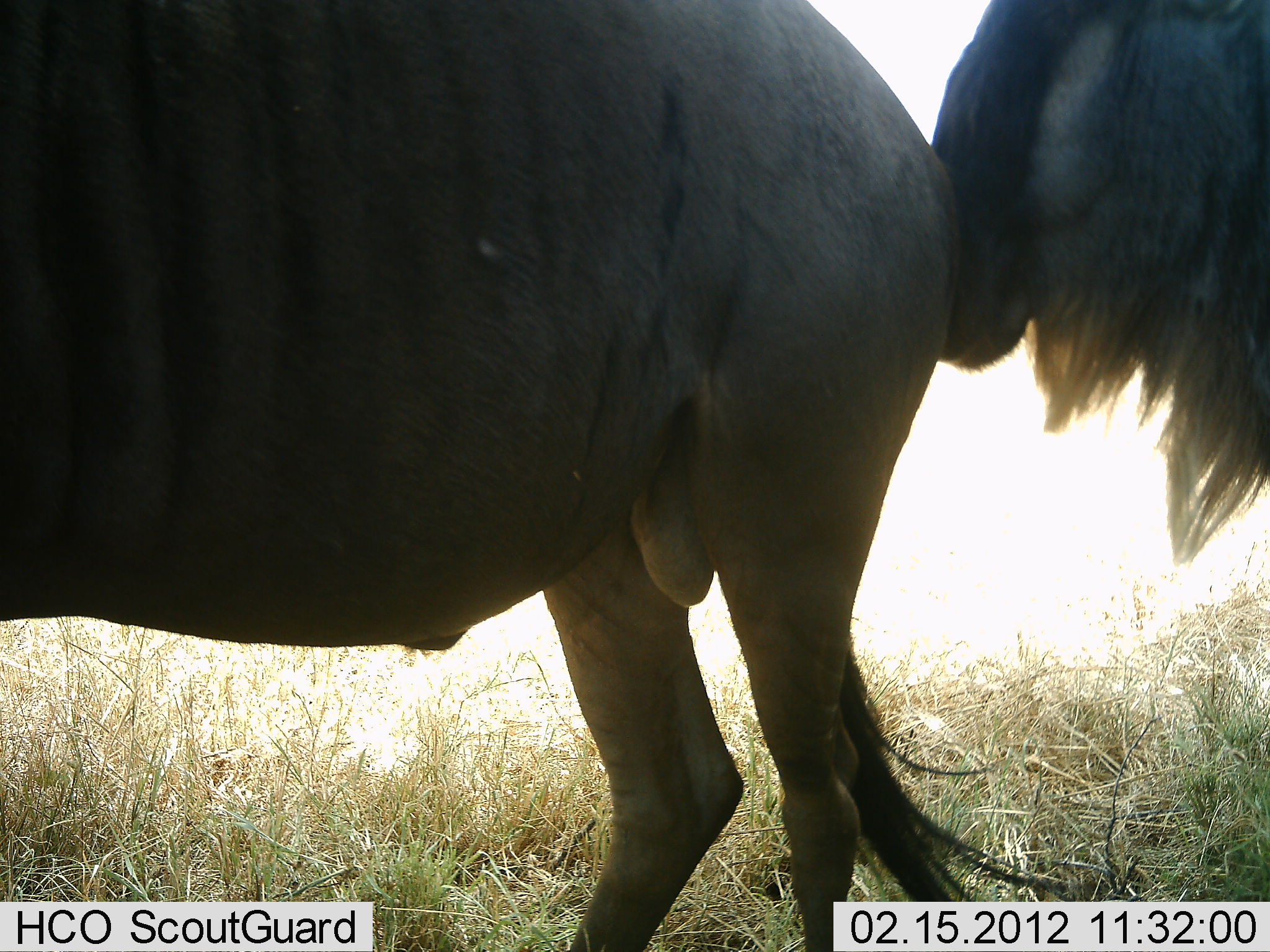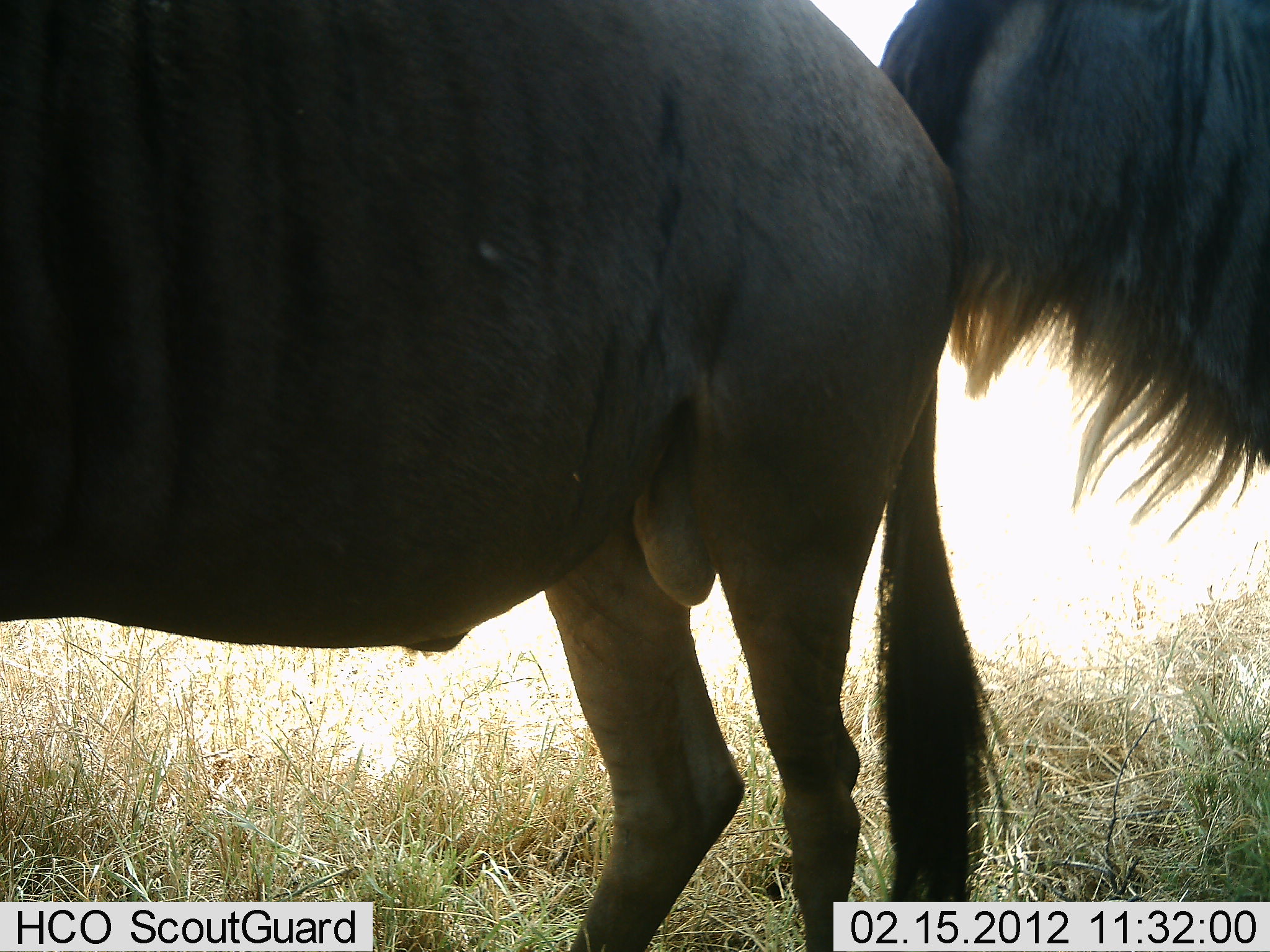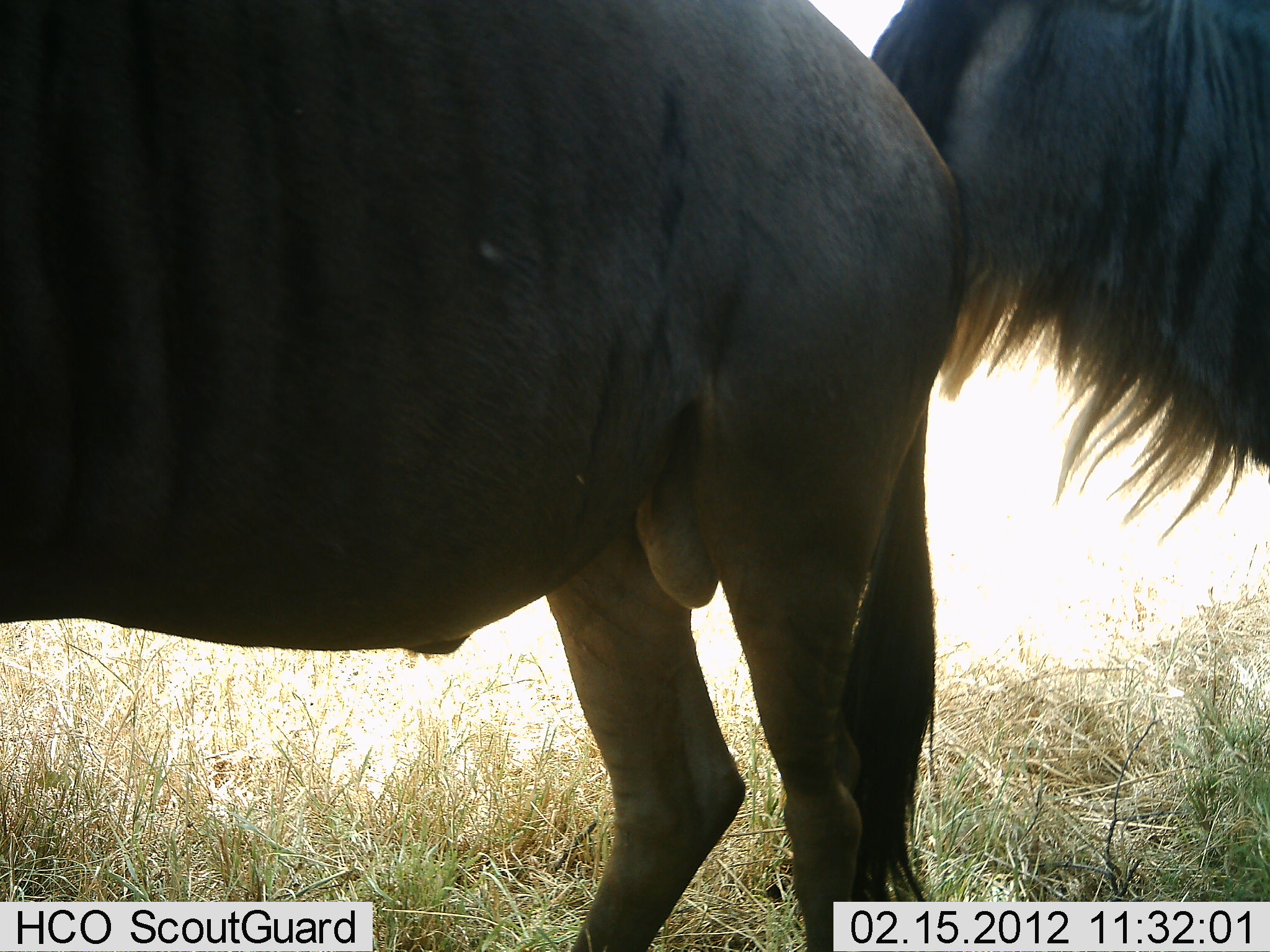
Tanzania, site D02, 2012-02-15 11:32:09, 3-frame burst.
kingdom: Animalia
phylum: Chordata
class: Mammalia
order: Artiodactyla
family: Bovidae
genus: Connochaetes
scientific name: Connochaetes taurinus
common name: blue wildebeest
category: wildebeest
Wildebeest (blue wildebeest) (Connochaetes taurinus), count 2. Behavior (volunteer vote fractions): standing 88%, resting 0%, moving 0%, interacting 38%. Young present (vote fraction): 0%. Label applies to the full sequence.